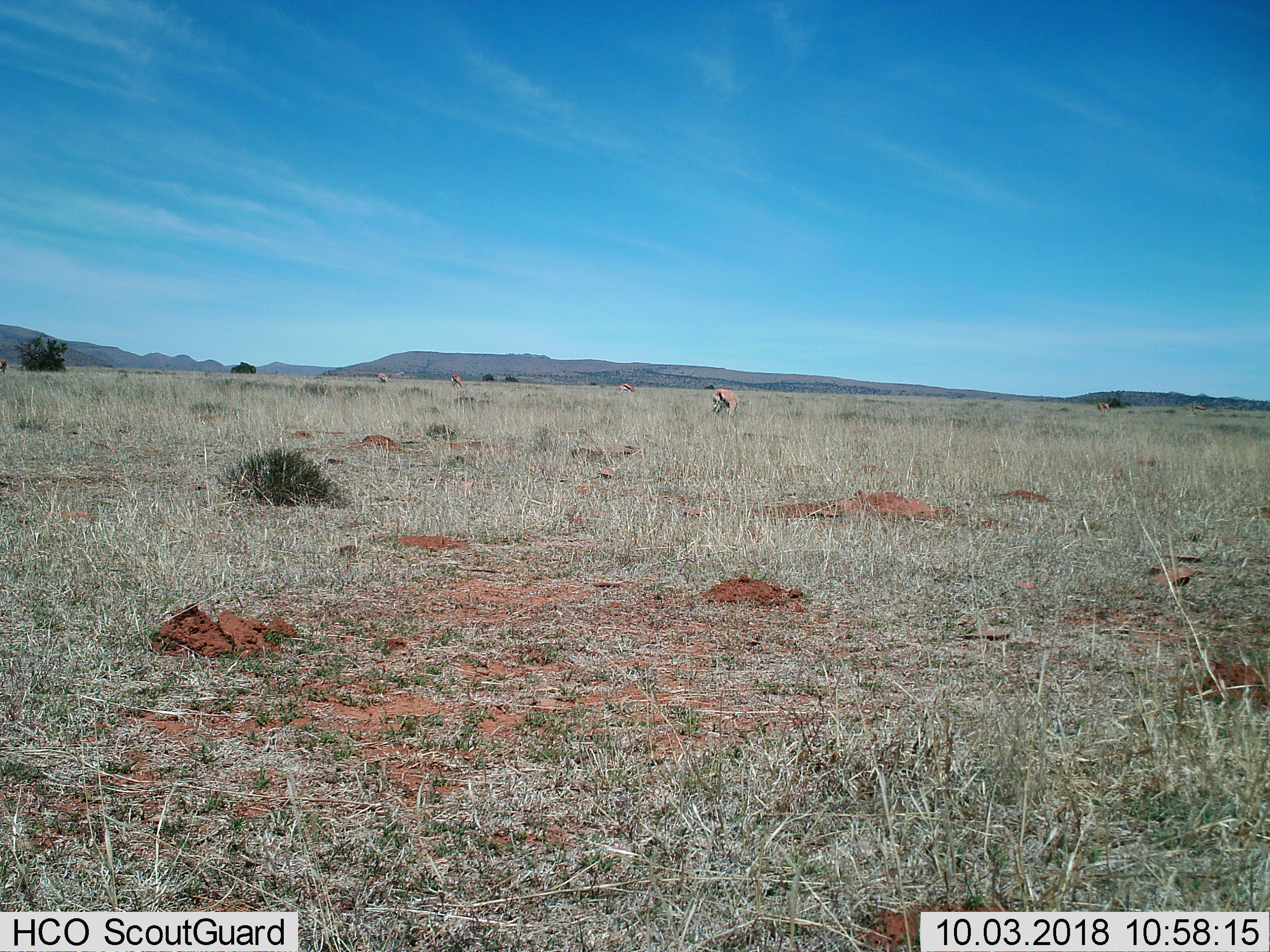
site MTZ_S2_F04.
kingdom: Animalia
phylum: Chordata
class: Mammalia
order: Artiodactyla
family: Bovidae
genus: Antidorcas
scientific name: Antidorcas marsupialis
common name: springbok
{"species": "springbok (Antidorcas marsupialis)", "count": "5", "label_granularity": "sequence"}